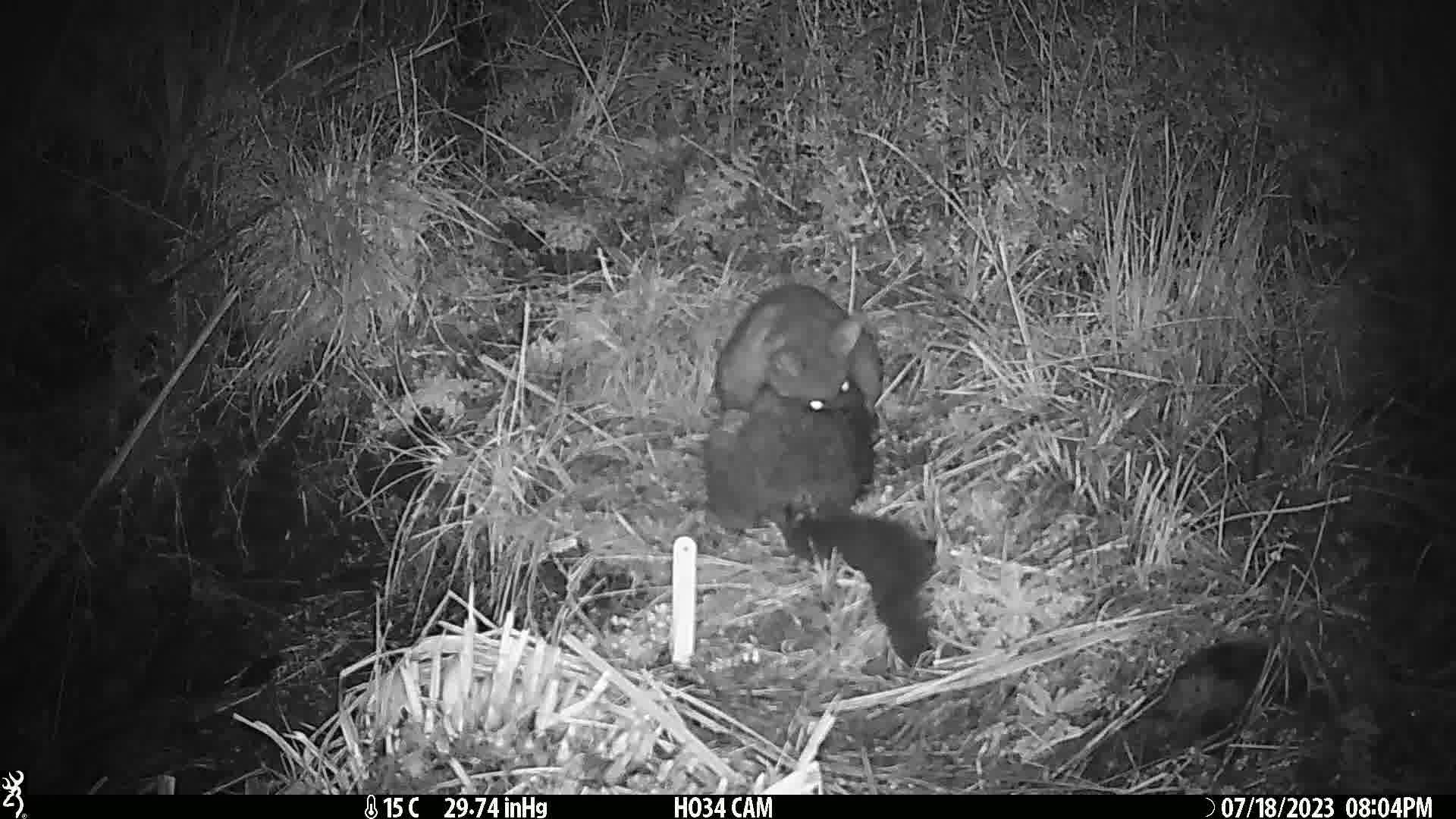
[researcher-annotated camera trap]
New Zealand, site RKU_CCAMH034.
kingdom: Animalia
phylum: Chordata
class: Mammalia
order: Diprotodontia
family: Phalangeridae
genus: Trichosurus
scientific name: Trichosurus vulpecula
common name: common brushtail possum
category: possum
Possum (common brushtail possum) (Trichosurus vulpecula).